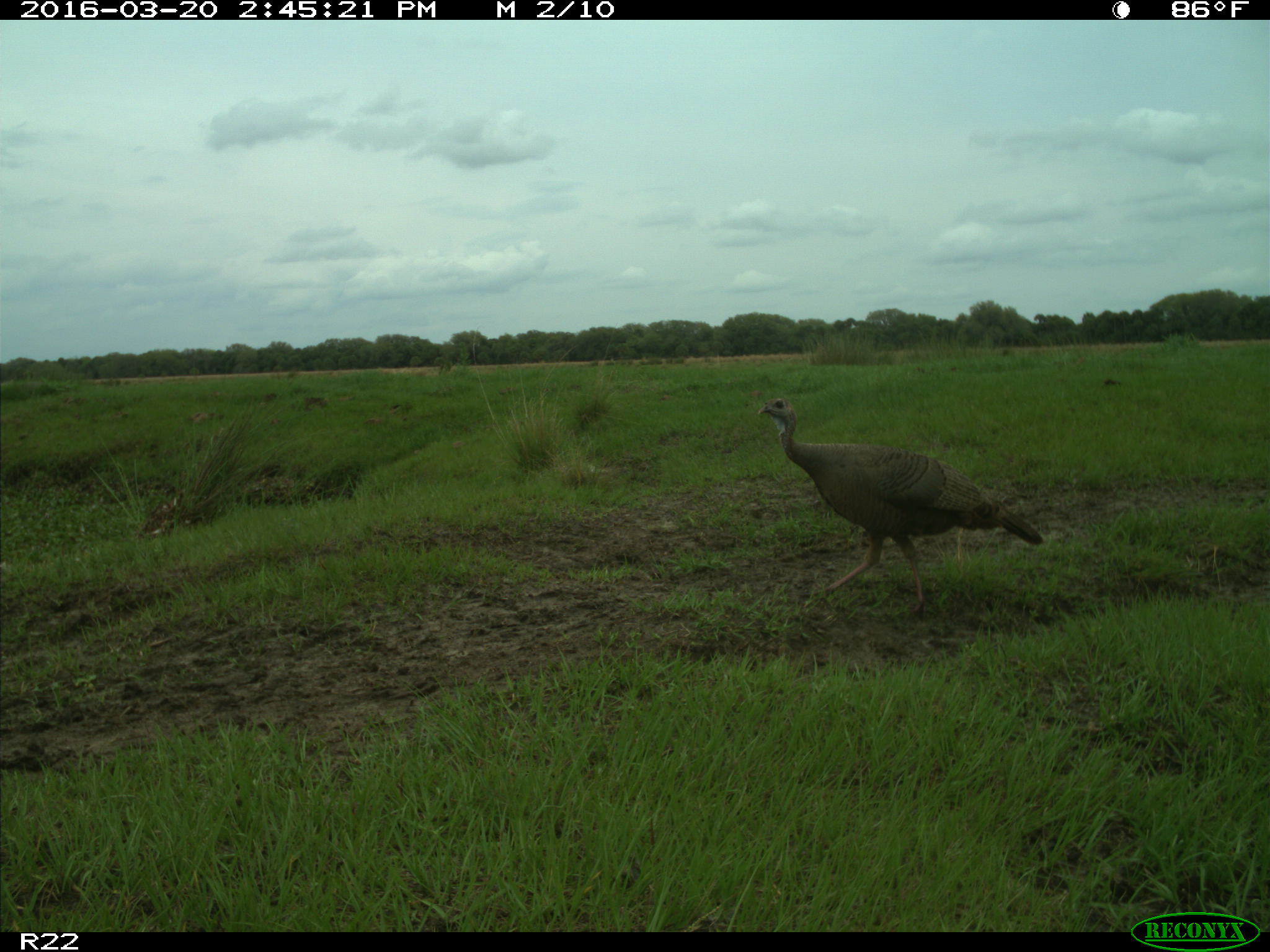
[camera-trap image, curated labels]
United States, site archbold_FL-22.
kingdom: Animalia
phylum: Chordata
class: Aves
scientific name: Aves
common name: birds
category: unidentified bird